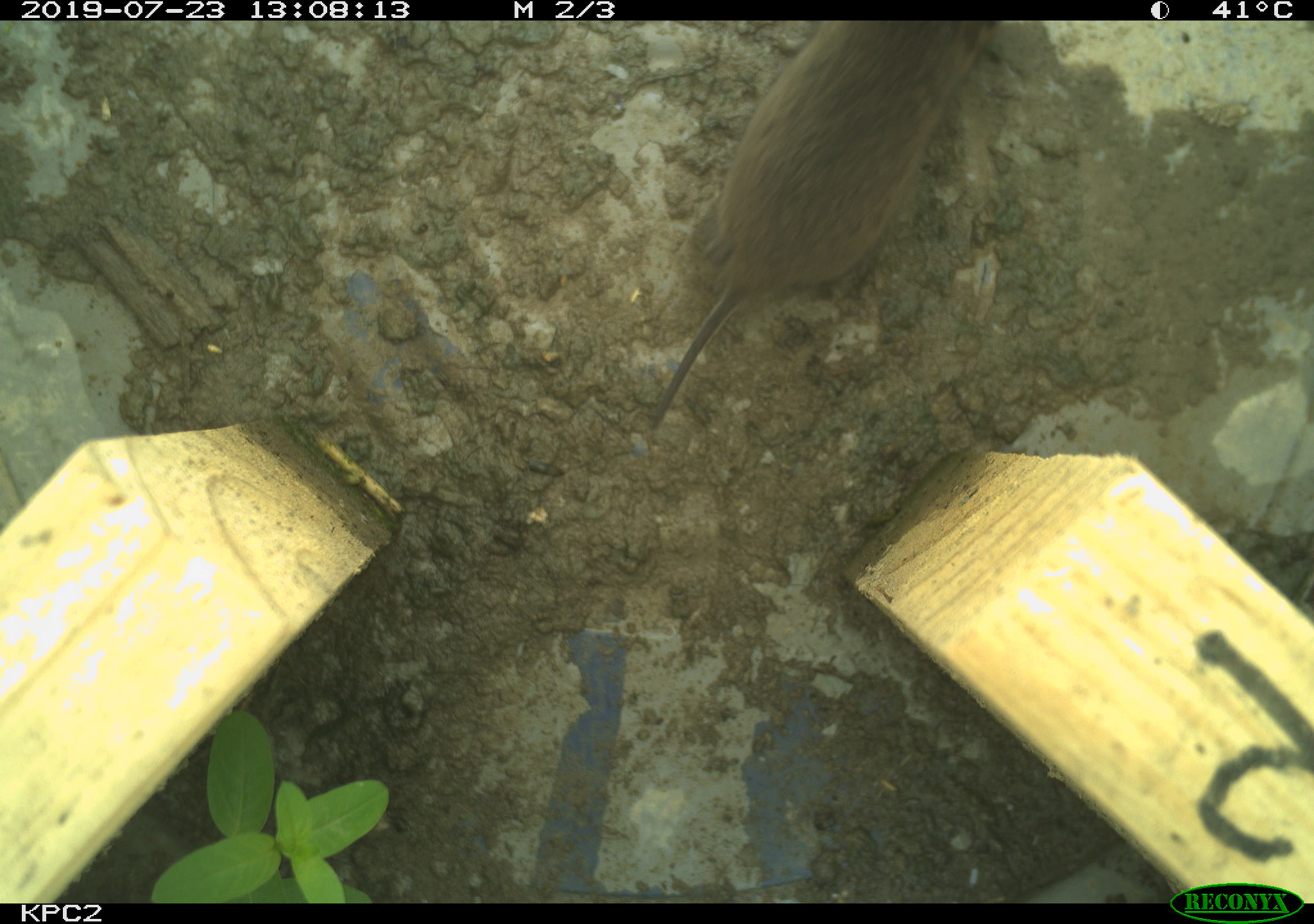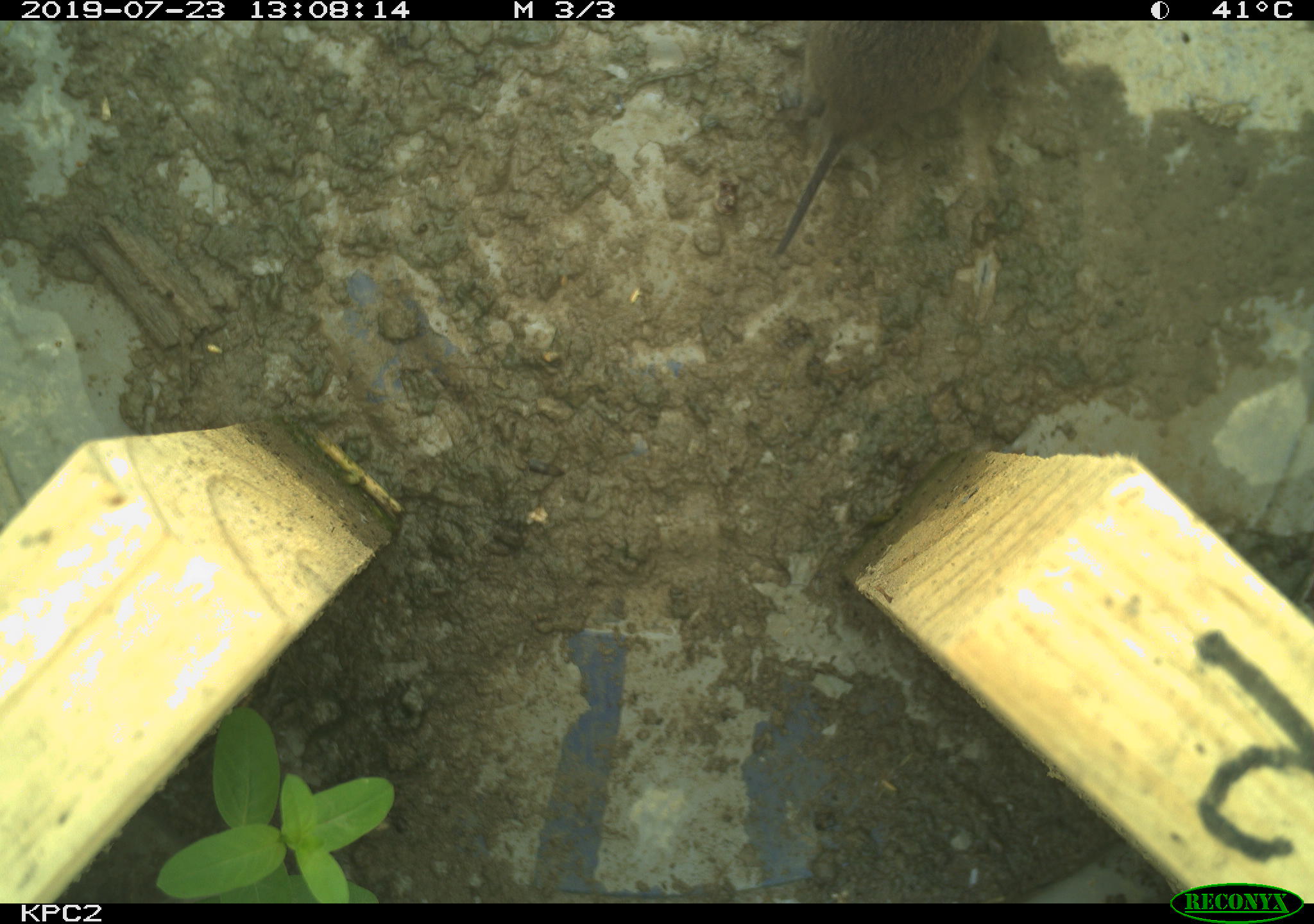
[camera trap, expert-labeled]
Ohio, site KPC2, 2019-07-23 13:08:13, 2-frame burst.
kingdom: Animalia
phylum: Chordata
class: Mammalia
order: Rodentia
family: Cricetidae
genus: Microtus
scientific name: Microtus pennsylvanicus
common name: meadow vole